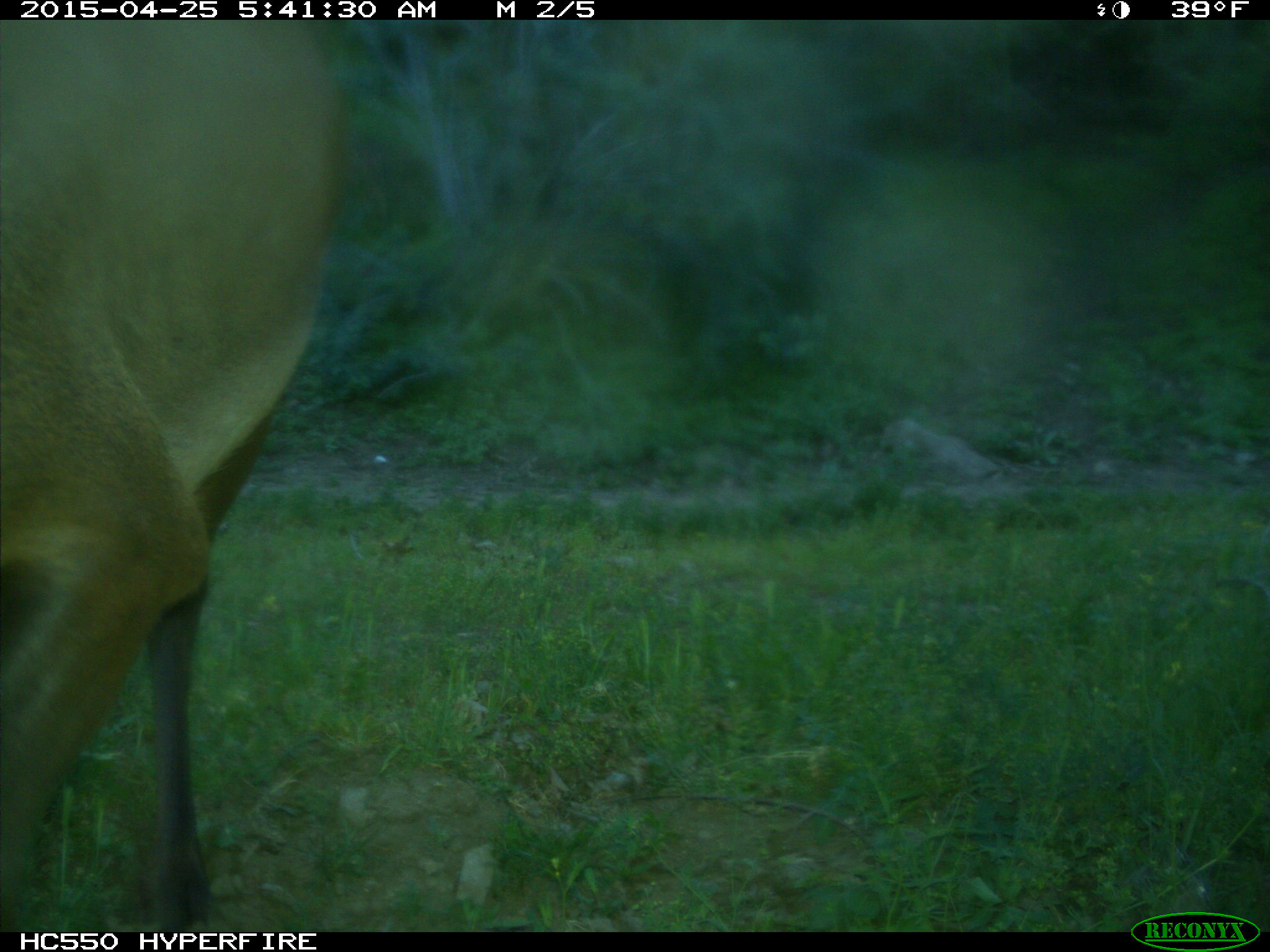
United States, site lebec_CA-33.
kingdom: Animalia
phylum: Chordata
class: Mammalia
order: Artiodactyla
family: Cervidae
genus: Cervus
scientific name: Cervus canadensis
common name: elk